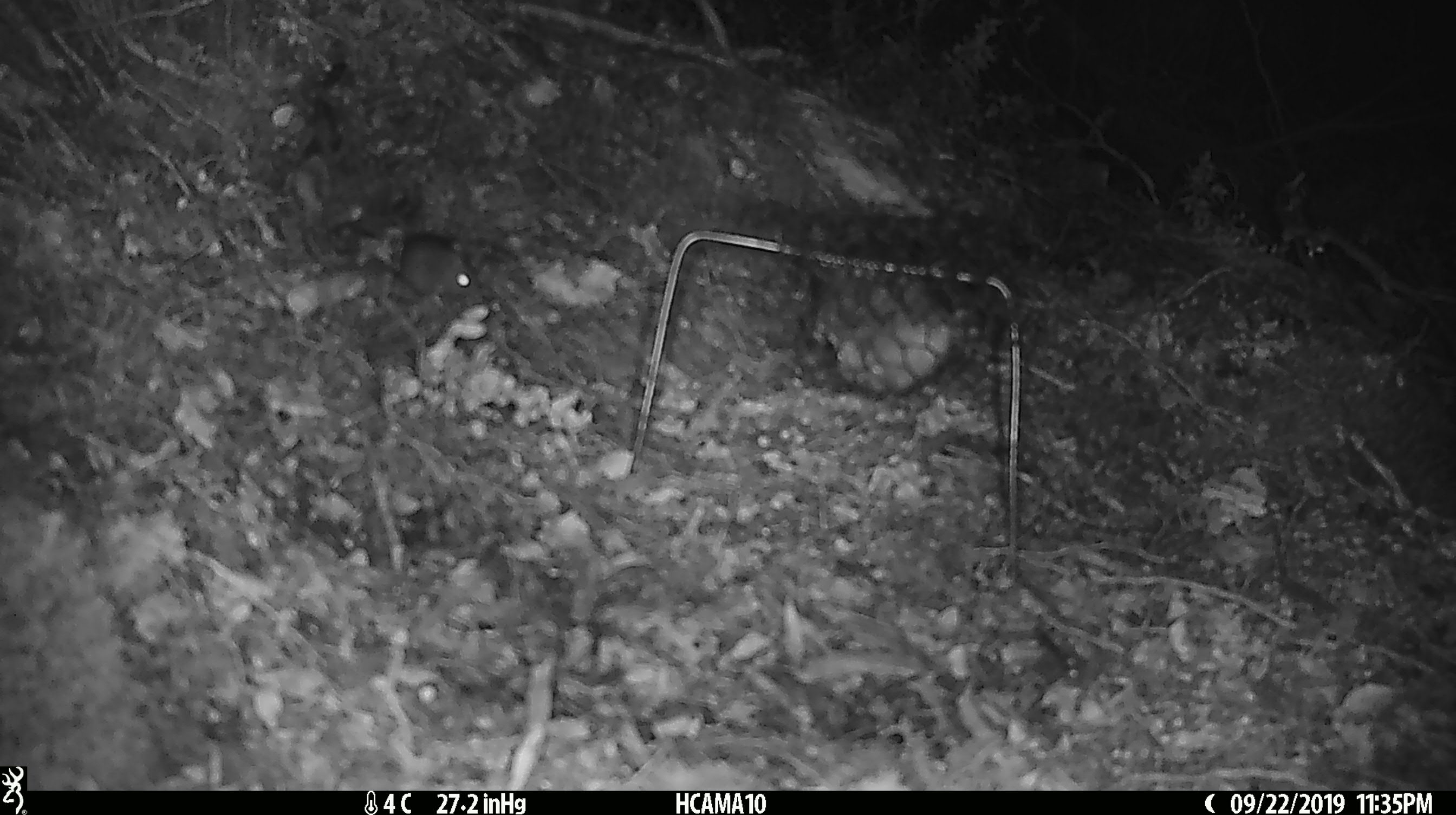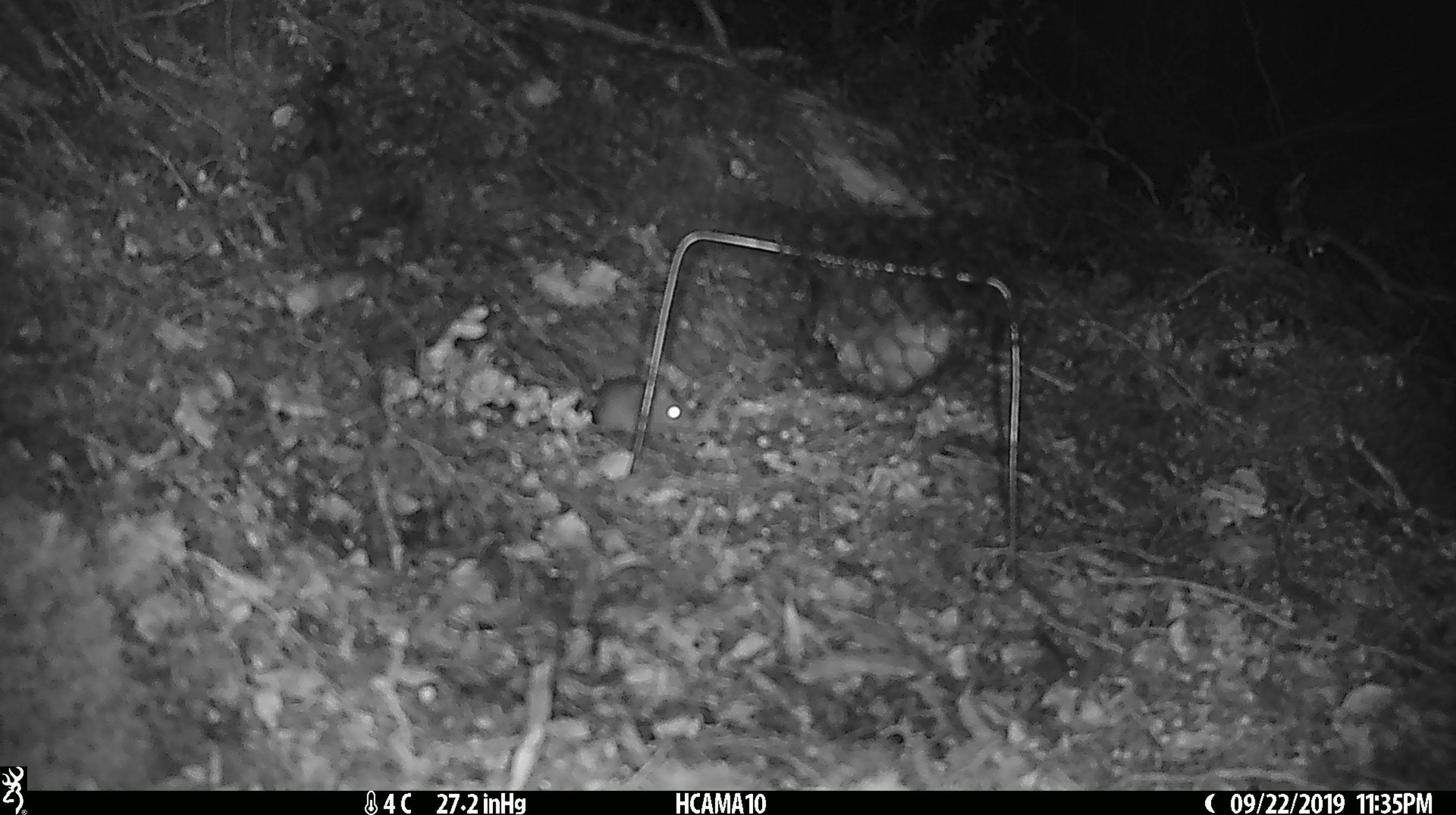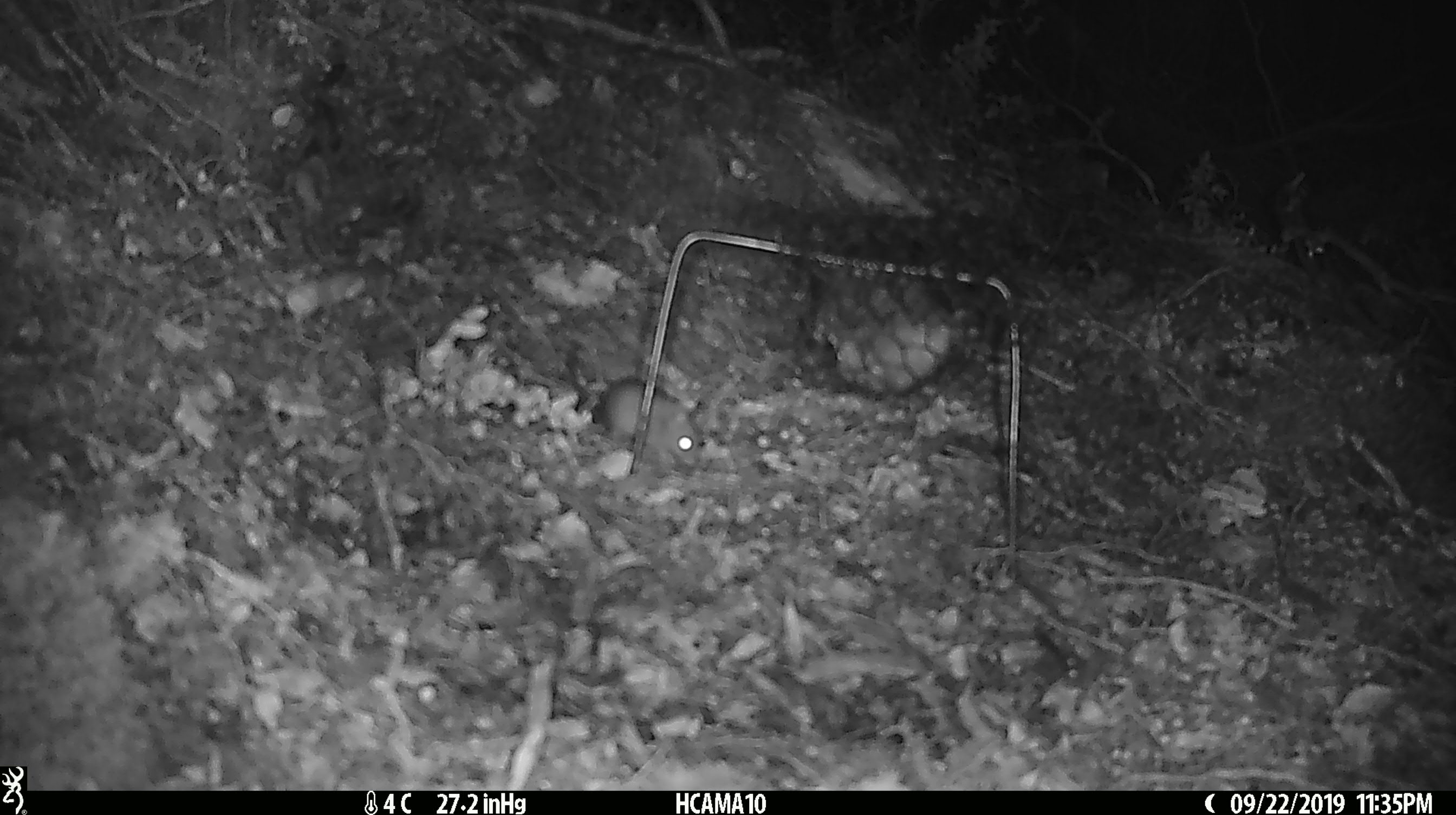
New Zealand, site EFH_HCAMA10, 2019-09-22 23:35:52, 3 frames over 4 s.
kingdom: Animalia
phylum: Chordata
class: Mammalia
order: Rodentia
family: Muridae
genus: Mus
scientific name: Mus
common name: mouse